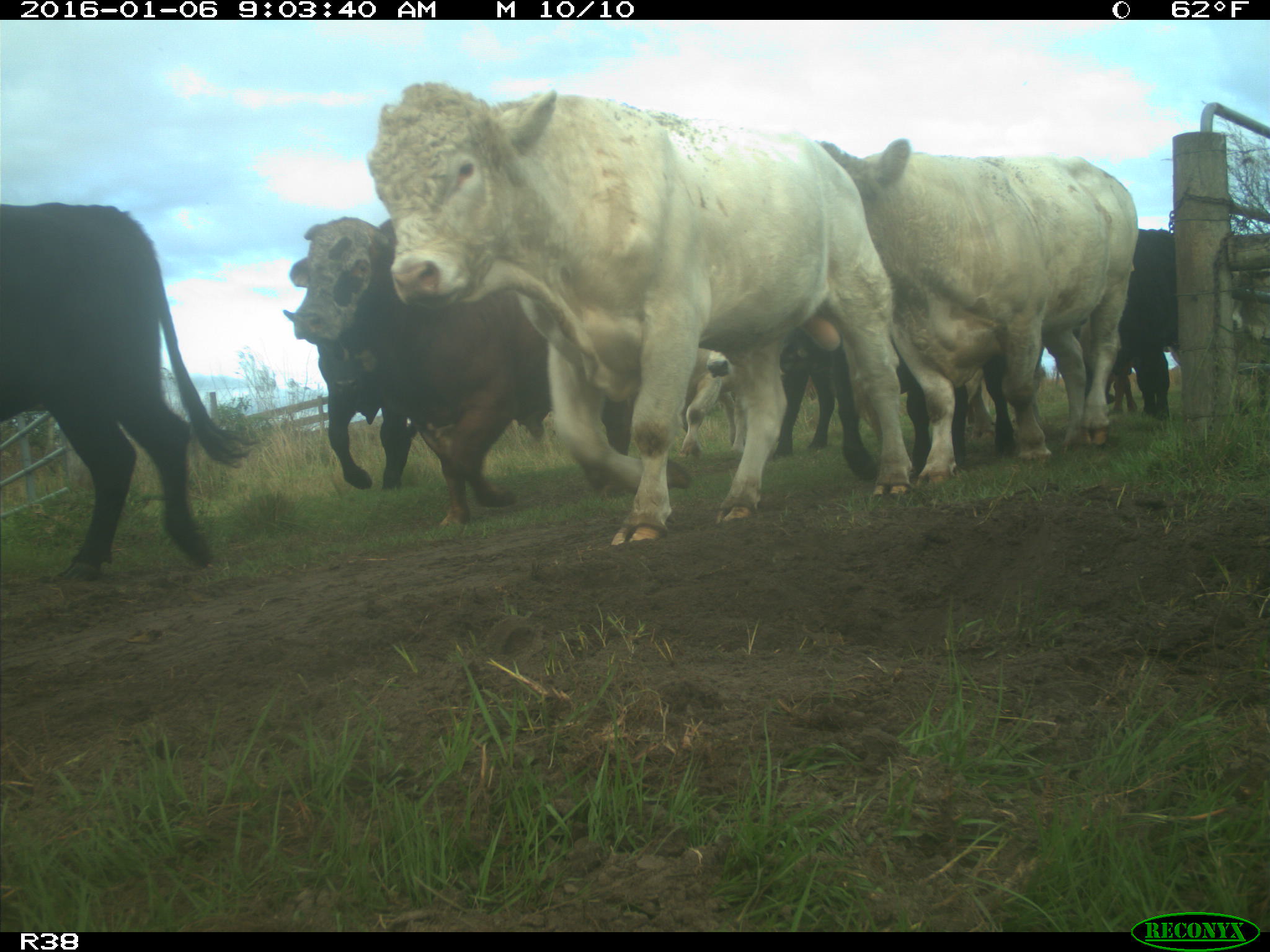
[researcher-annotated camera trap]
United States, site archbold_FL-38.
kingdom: Animalia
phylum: Chordata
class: Mammalia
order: Artiodactyla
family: Bovidae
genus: Bos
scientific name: Bos taurus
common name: domestic cow